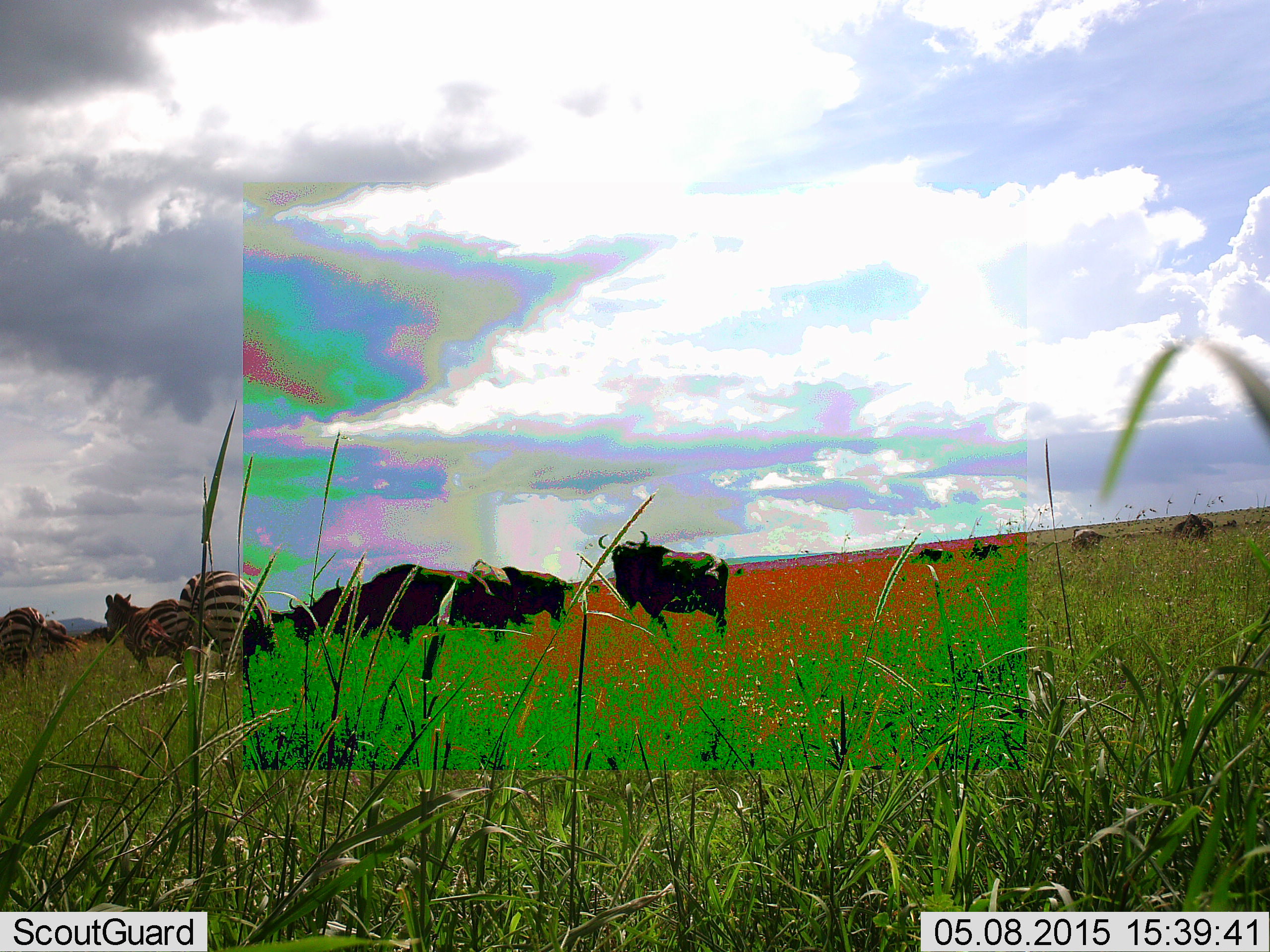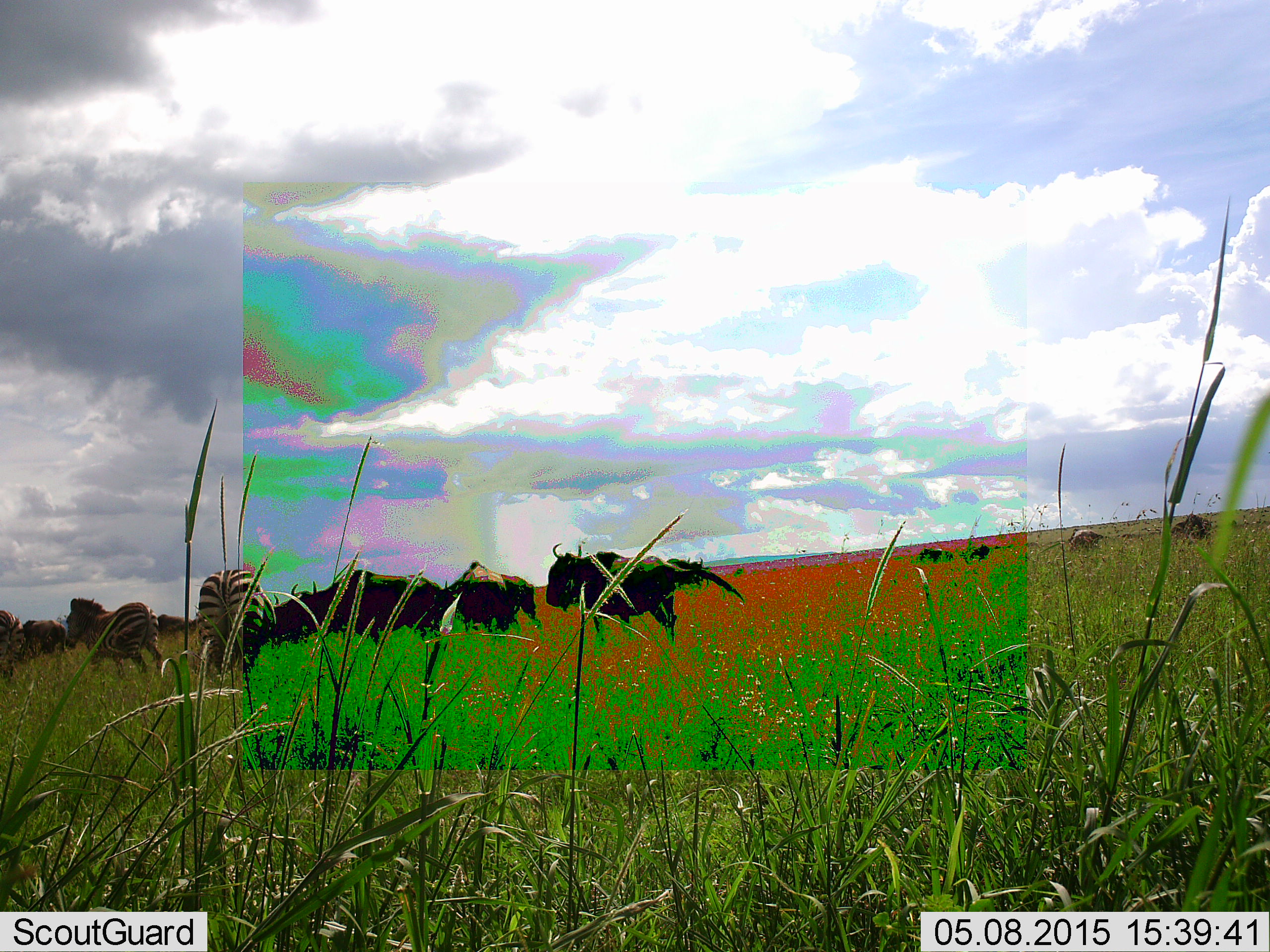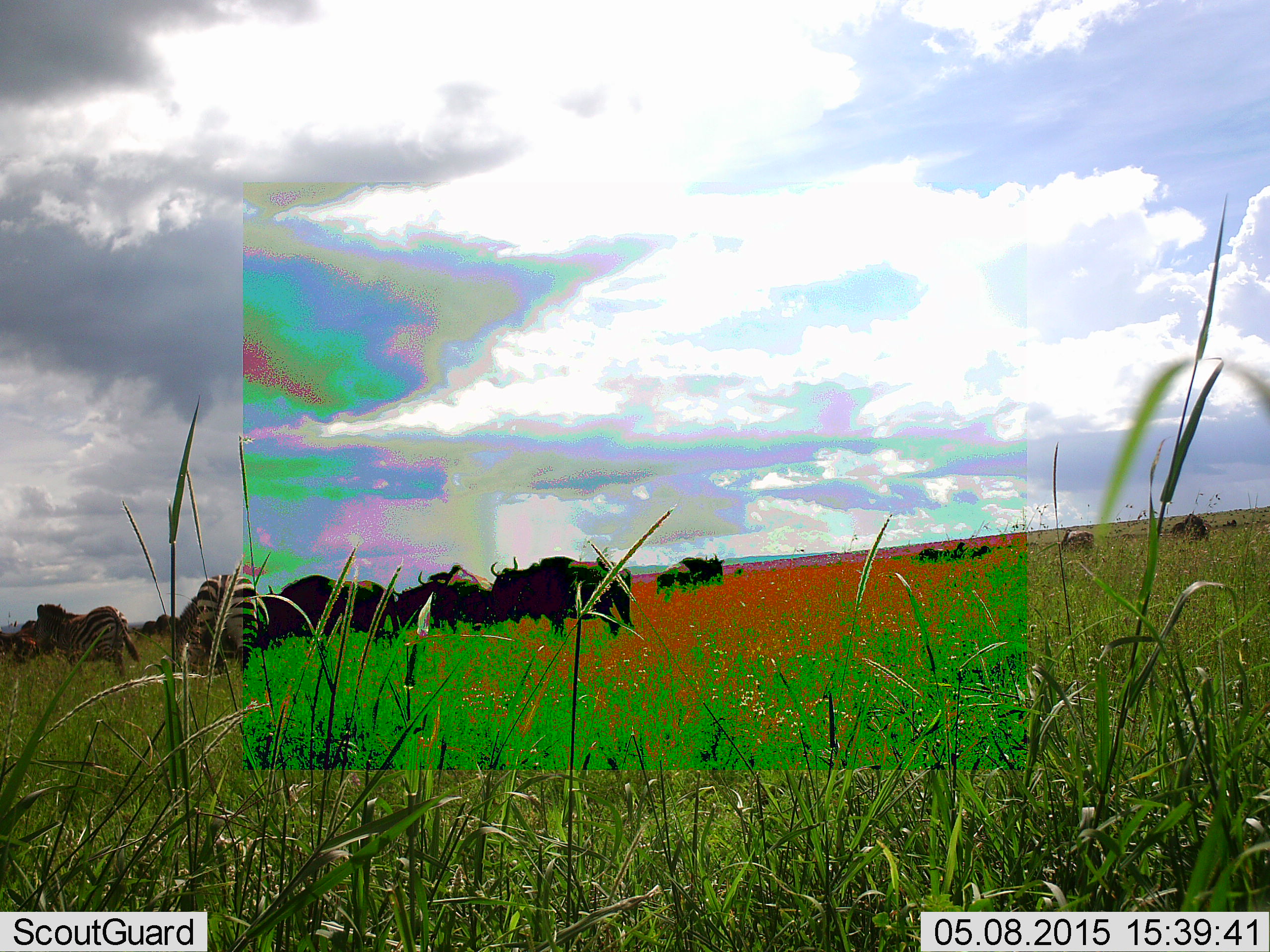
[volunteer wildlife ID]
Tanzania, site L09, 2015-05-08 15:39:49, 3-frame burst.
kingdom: Animalia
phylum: Chordata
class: Mammalia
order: Artiodactyla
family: Bovidae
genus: Connochaetes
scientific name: Connochaetes taurinus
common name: blue wildebeest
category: wildebeest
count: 11-50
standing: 40%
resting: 0%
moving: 90%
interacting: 10%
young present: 10%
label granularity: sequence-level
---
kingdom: Animalia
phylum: Chordata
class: Mammalia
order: Perissodactyla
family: Equidae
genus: Equus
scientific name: Equus quagga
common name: plains zebra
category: zebra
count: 2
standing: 36%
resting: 0%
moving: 71%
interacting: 0%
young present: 0%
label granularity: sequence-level